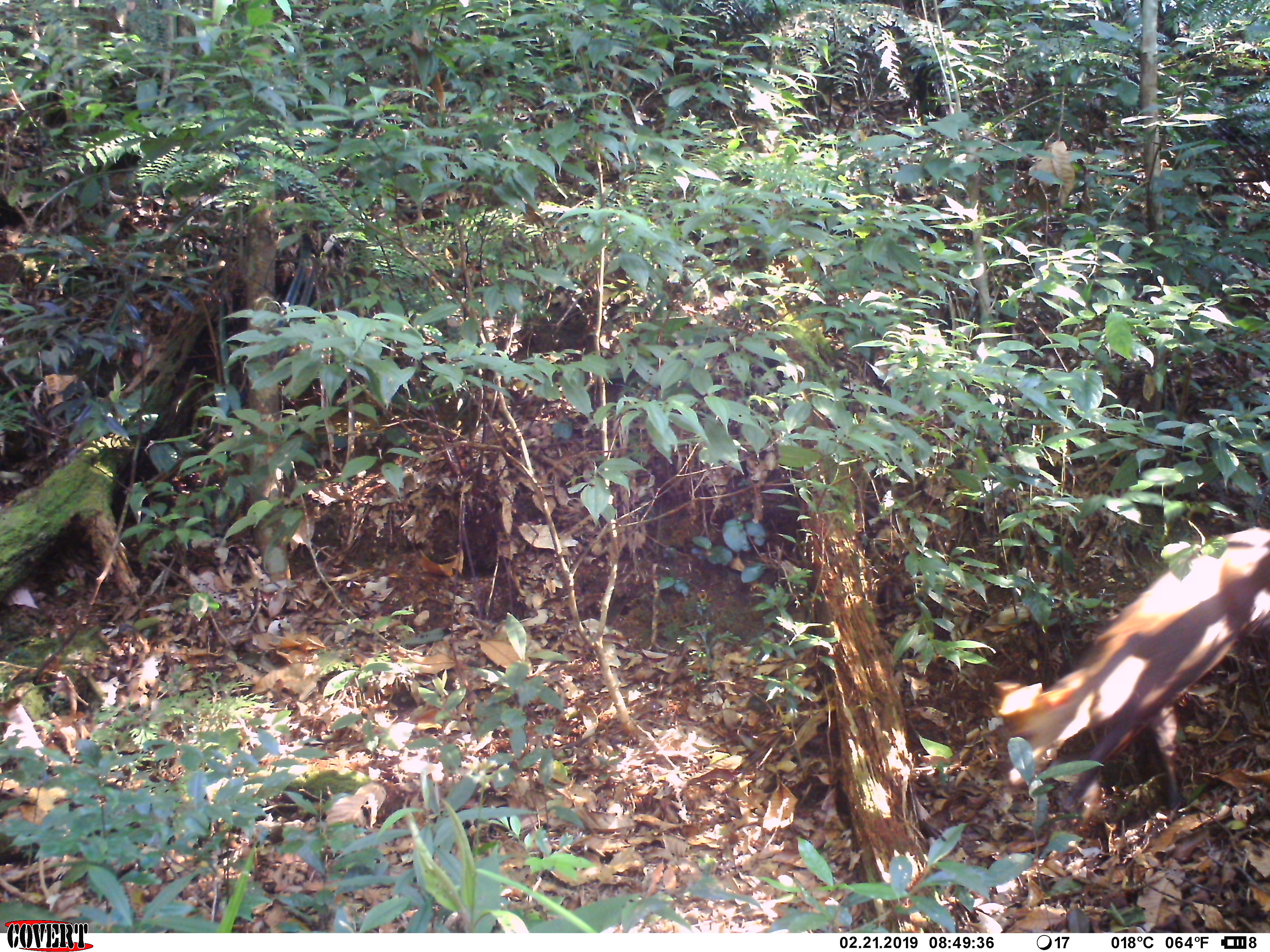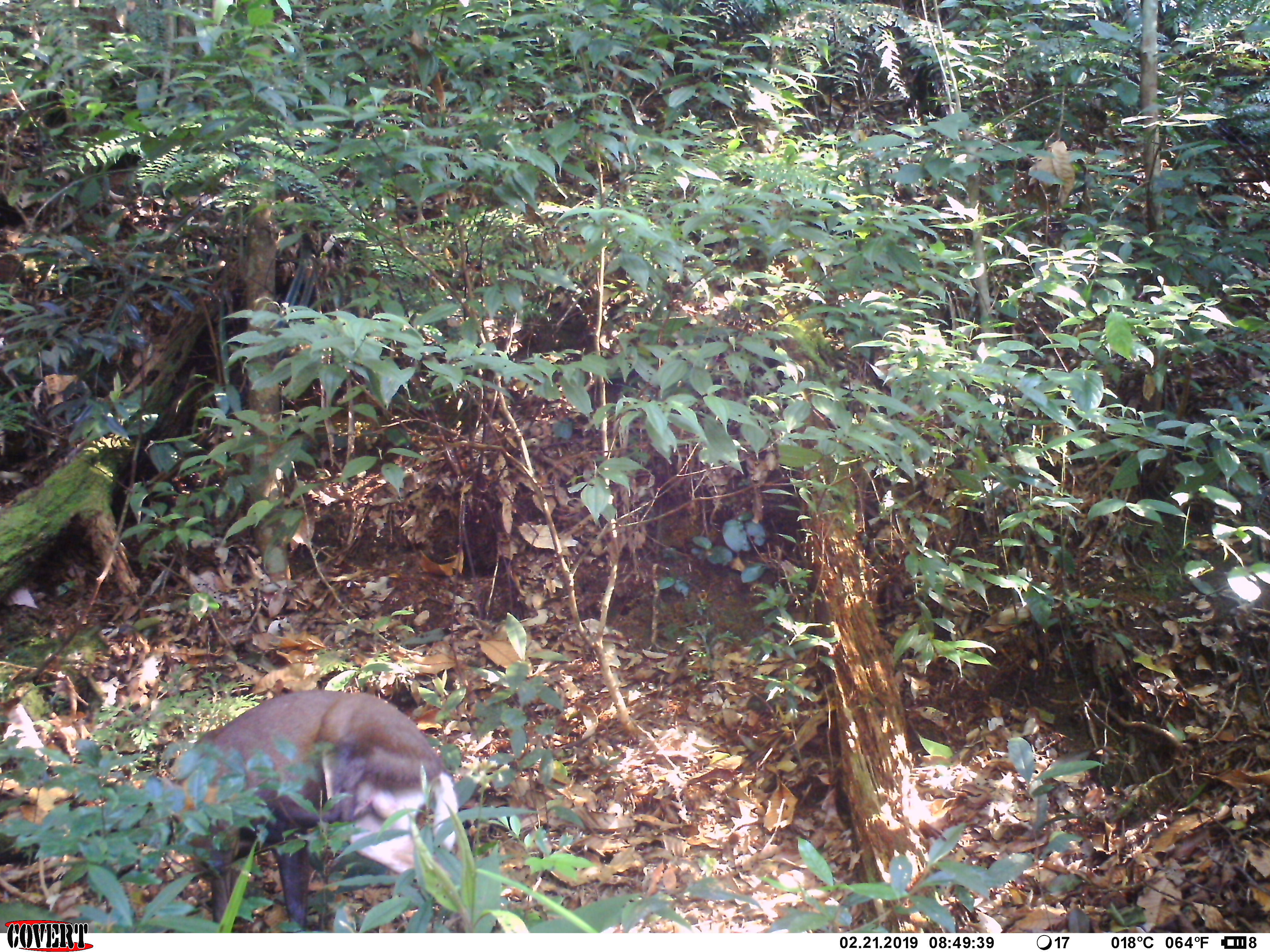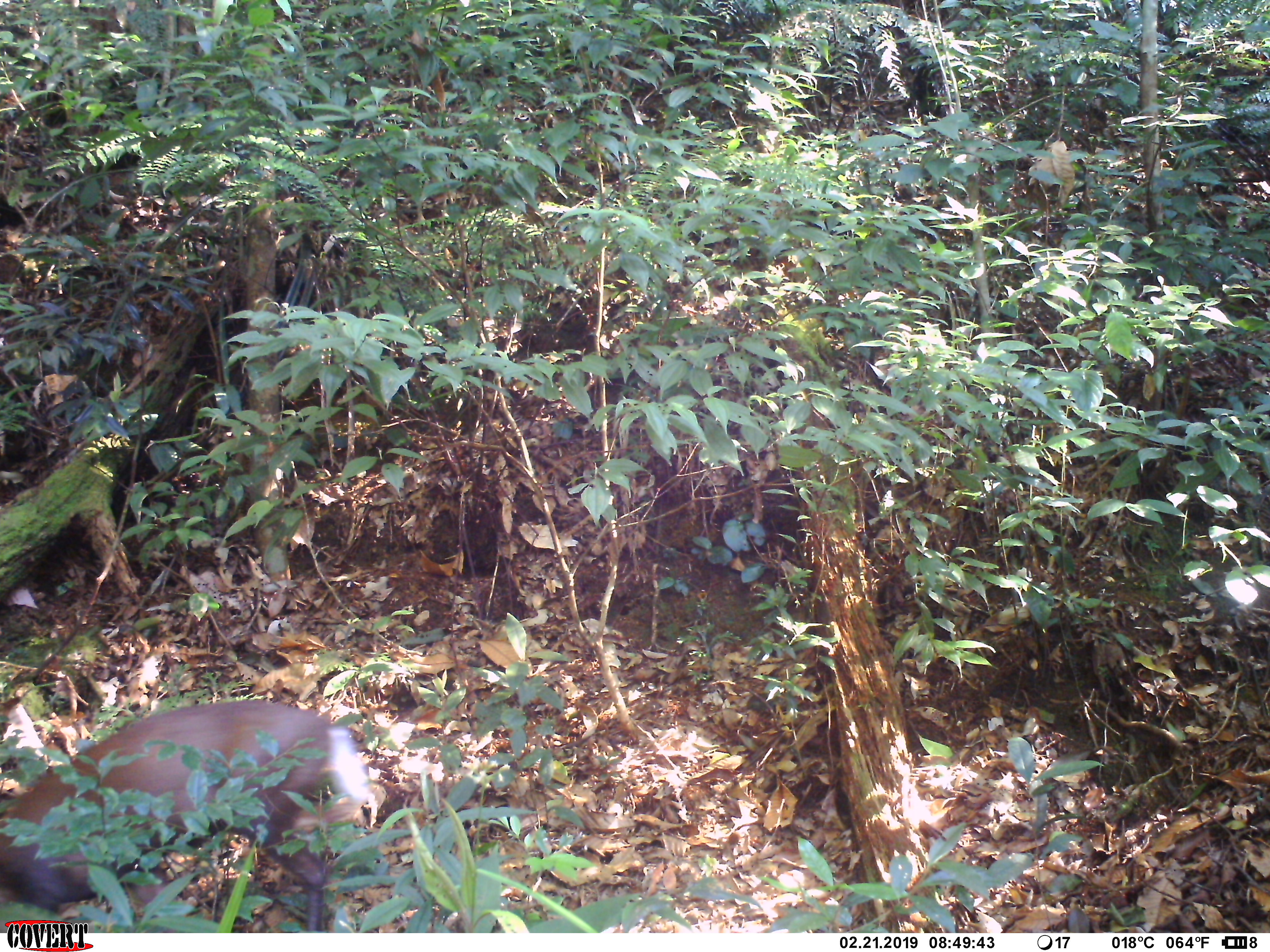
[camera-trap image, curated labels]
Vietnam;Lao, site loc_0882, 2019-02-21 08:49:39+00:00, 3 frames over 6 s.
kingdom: Animalia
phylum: Chordata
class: Mammalia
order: Artiodactyla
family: Cervidae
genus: Muntiacus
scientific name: Muntiacus rooseveltorum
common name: roosevelt's muntjac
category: roosevelts muntjac group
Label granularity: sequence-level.